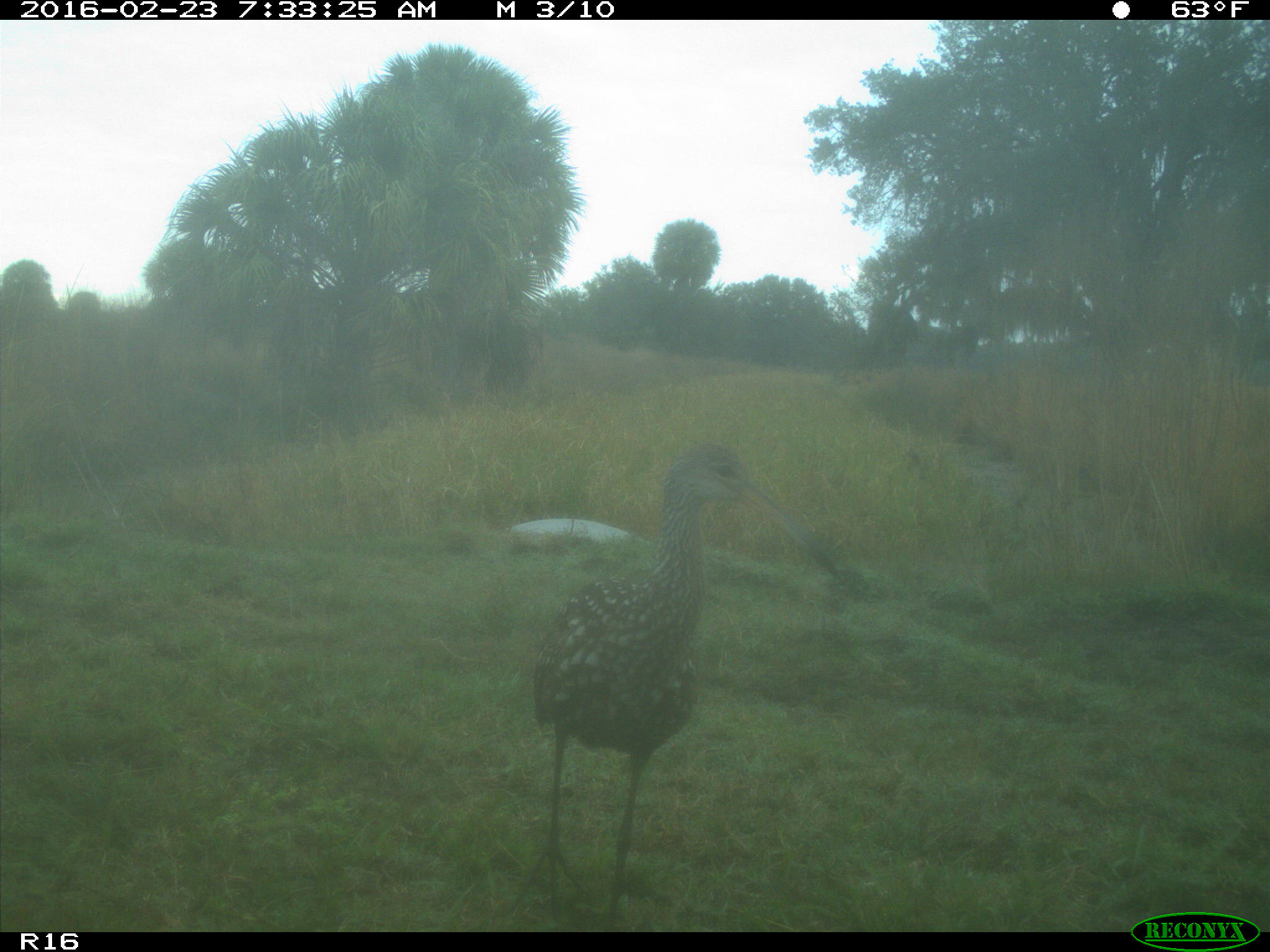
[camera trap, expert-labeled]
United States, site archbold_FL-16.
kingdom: Animalia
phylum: Chordata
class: Aves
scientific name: Aves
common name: birds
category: unidentified bird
Unidentified bird (birds) (Aves).